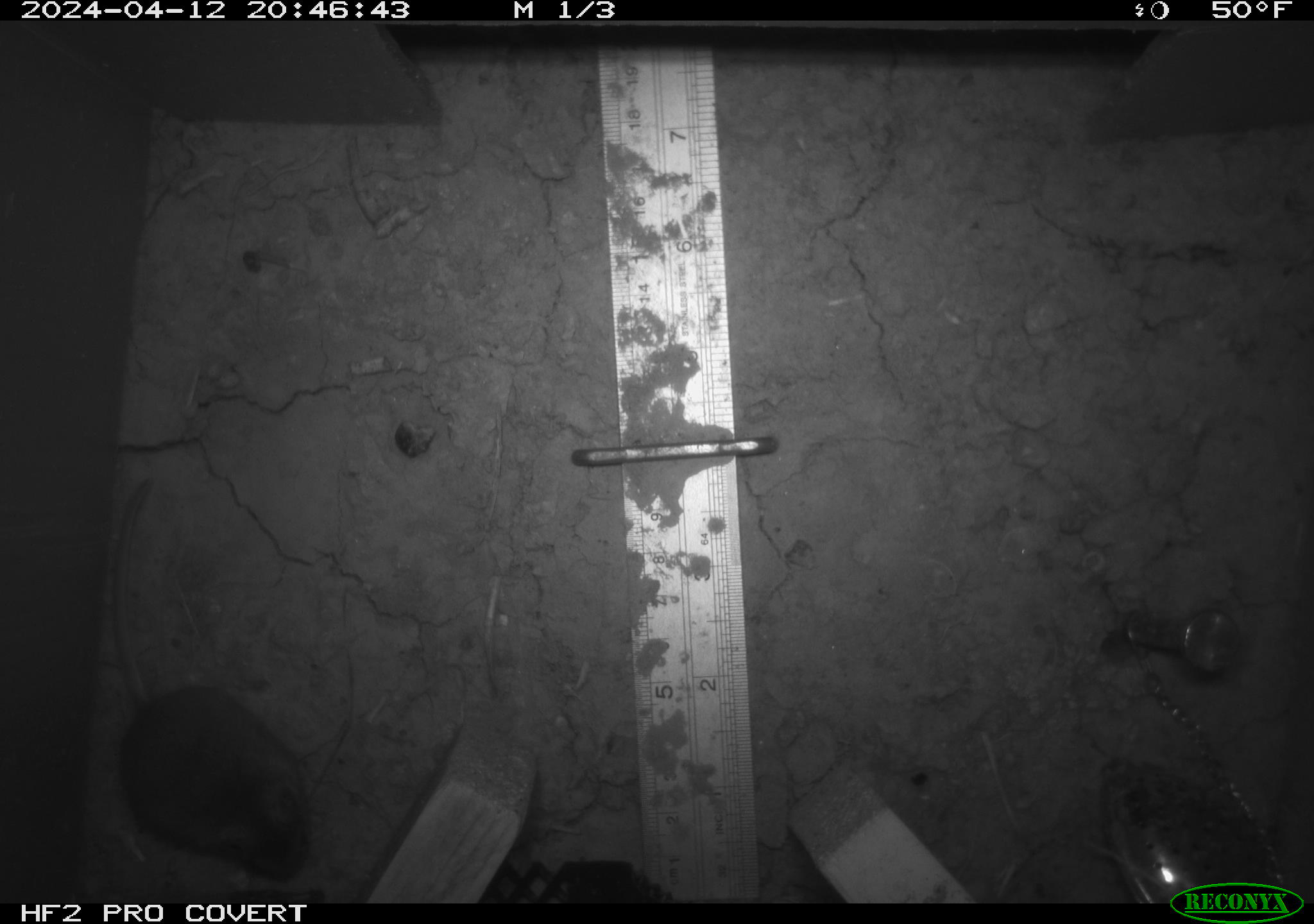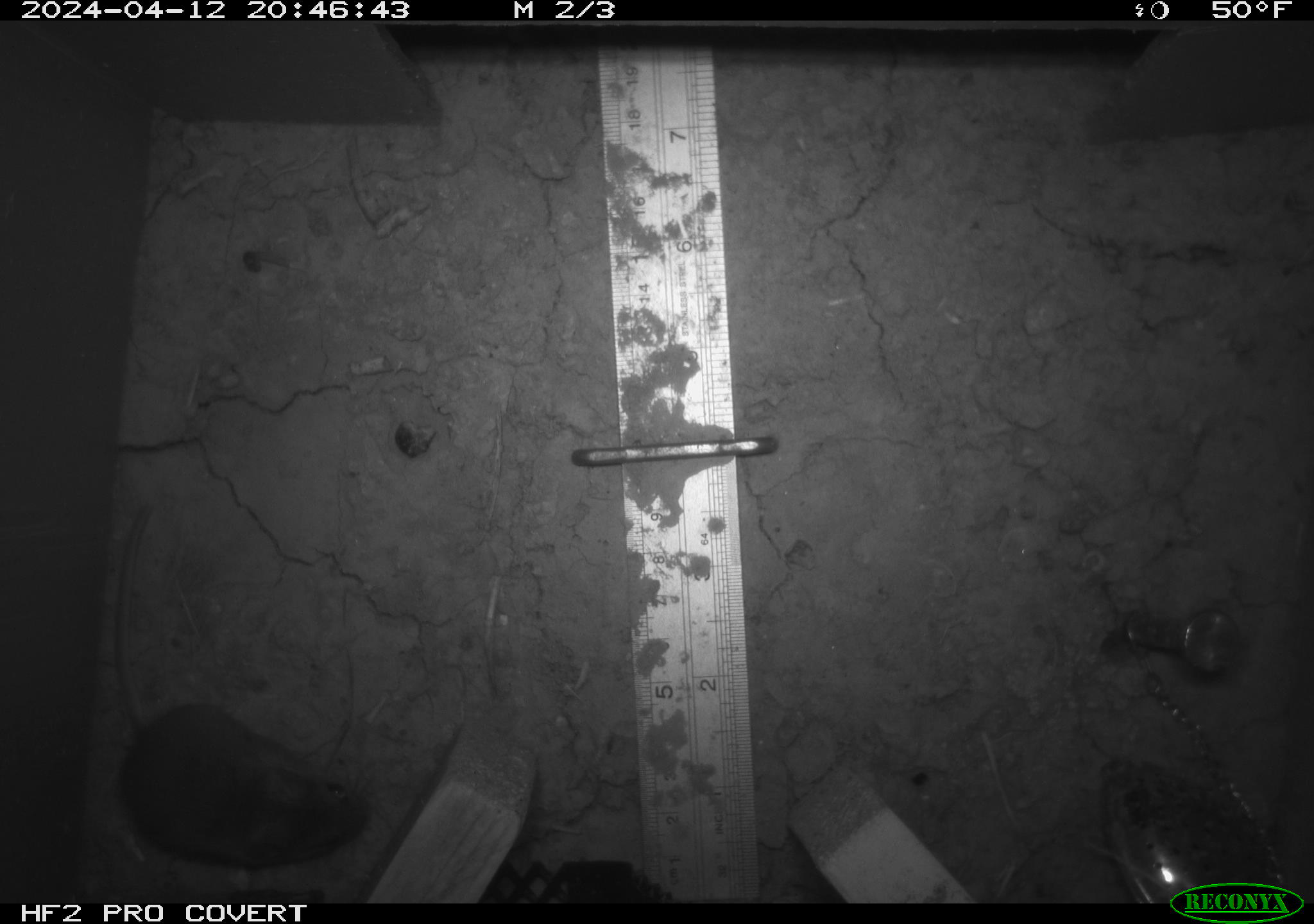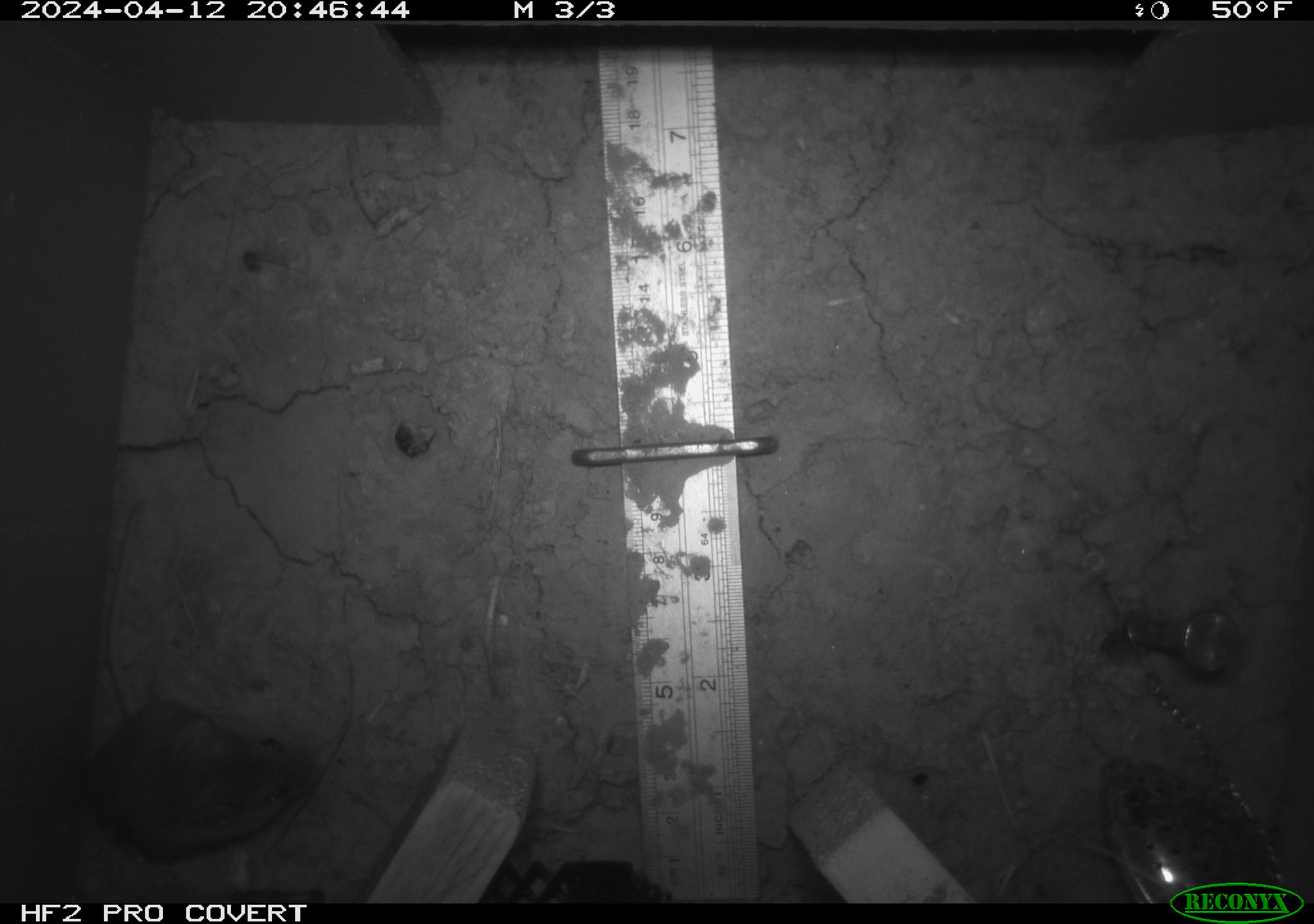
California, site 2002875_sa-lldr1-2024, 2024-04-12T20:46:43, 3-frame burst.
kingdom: Animalia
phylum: Chordata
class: Mammalia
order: Rodentia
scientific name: Rodentia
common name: mouse species